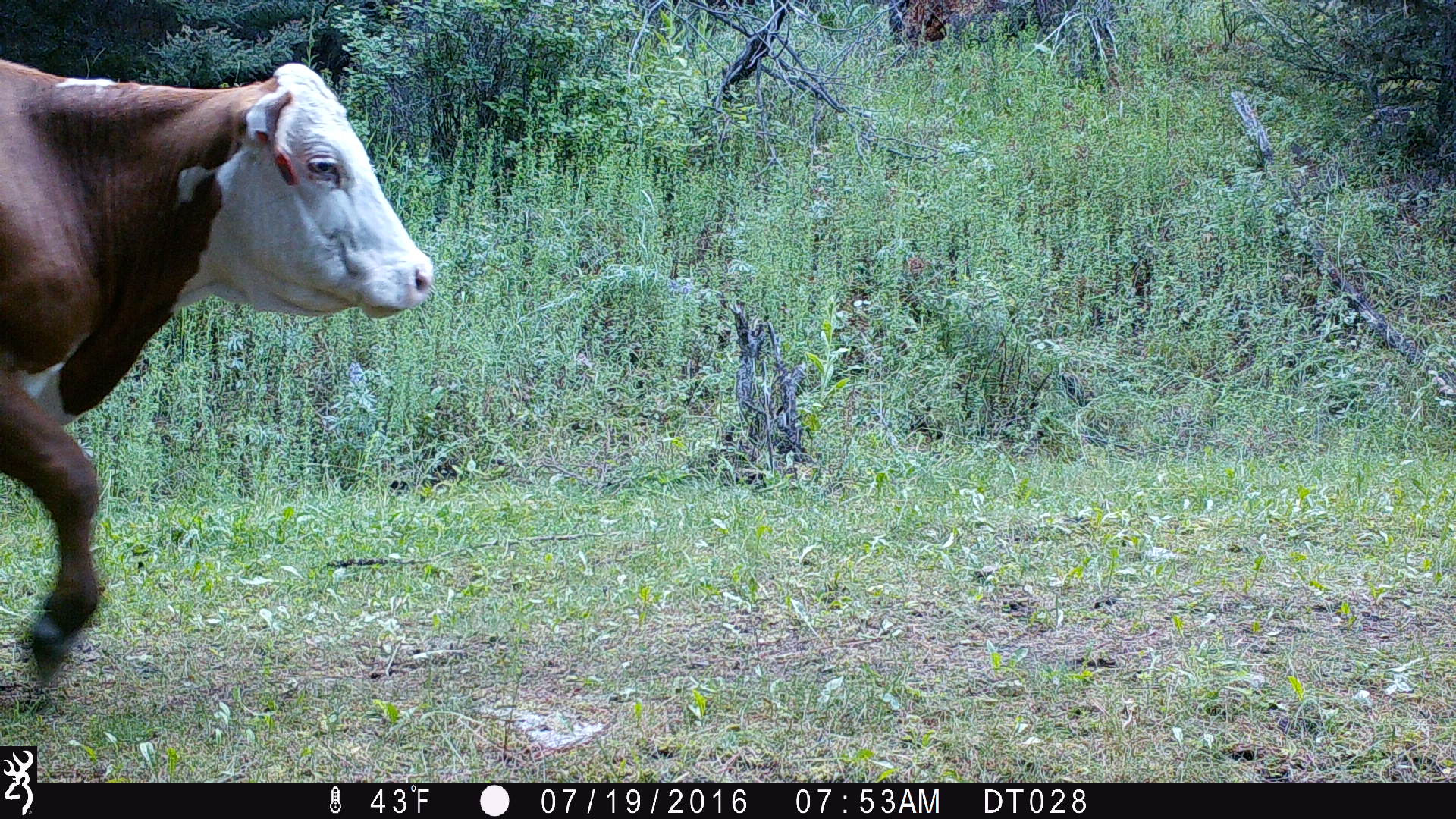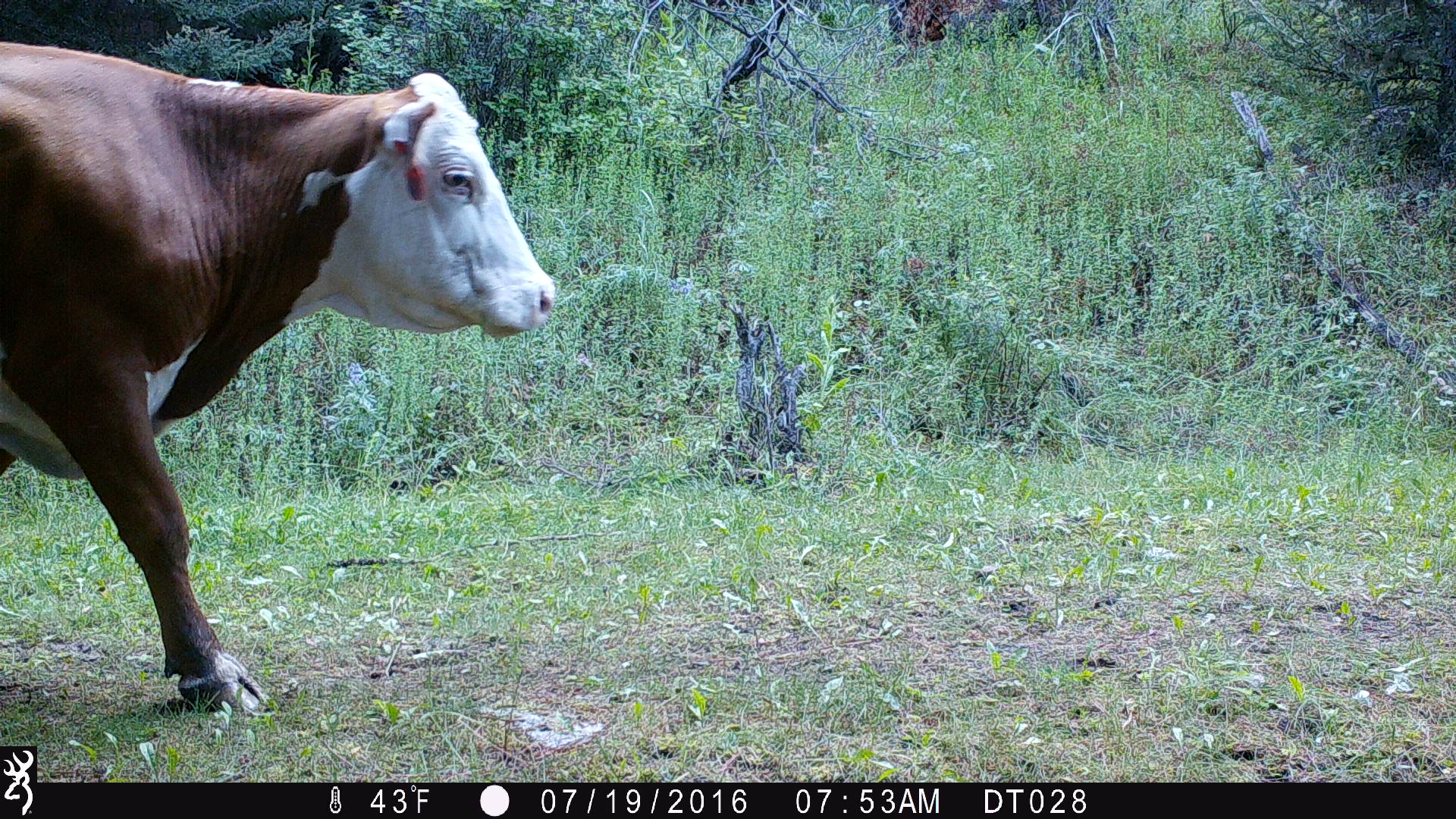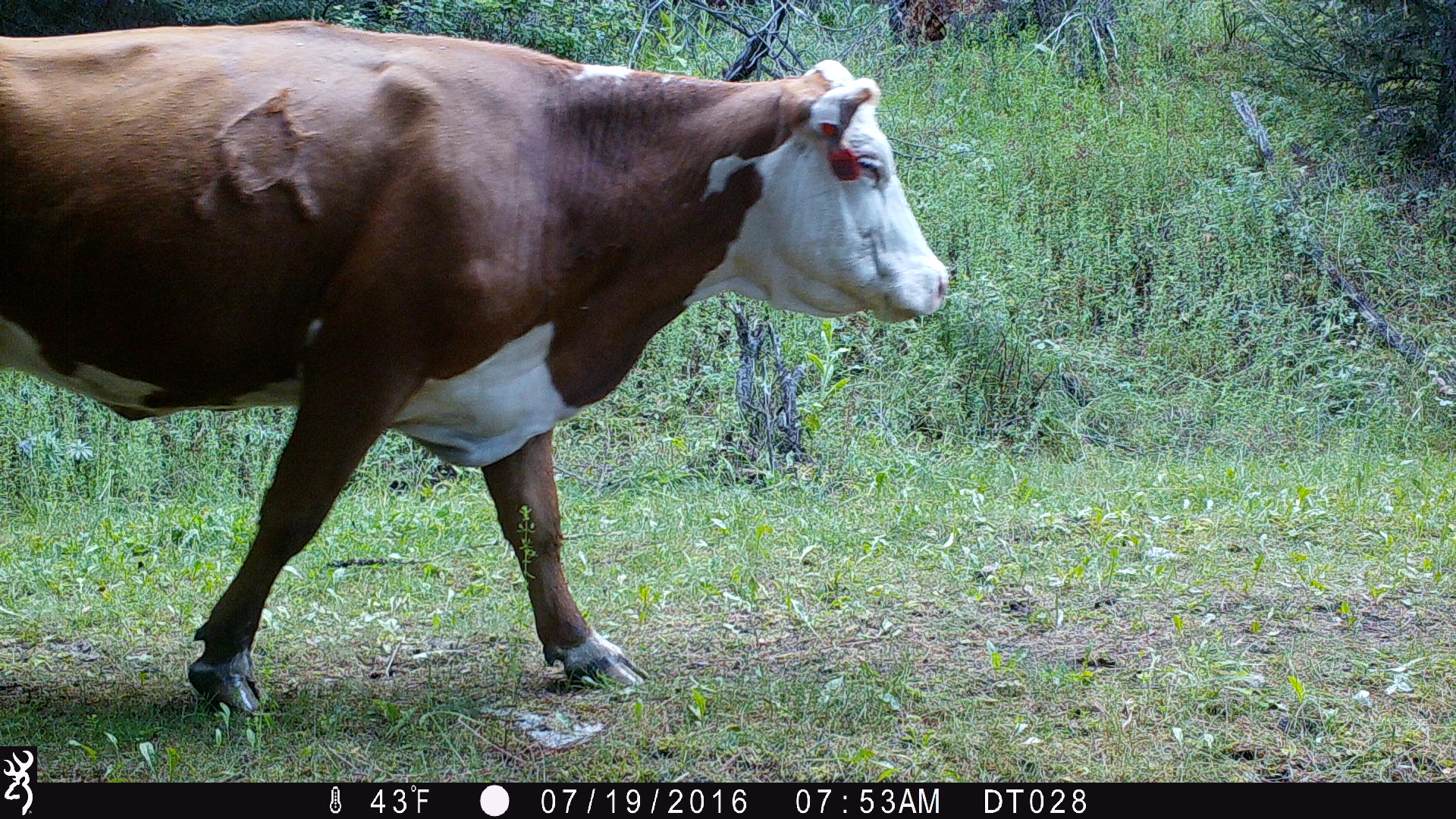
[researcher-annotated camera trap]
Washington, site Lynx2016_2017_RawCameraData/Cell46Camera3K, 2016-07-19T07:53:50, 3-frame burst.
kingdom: Animalia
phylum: Chordata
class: Mammalia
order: Artiodactyla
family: Bovidae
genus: Bos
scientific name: Bos taurus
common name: domestic cattle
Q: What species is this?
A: Domestic cattle (Bos taurus).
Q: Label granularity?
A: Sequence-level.